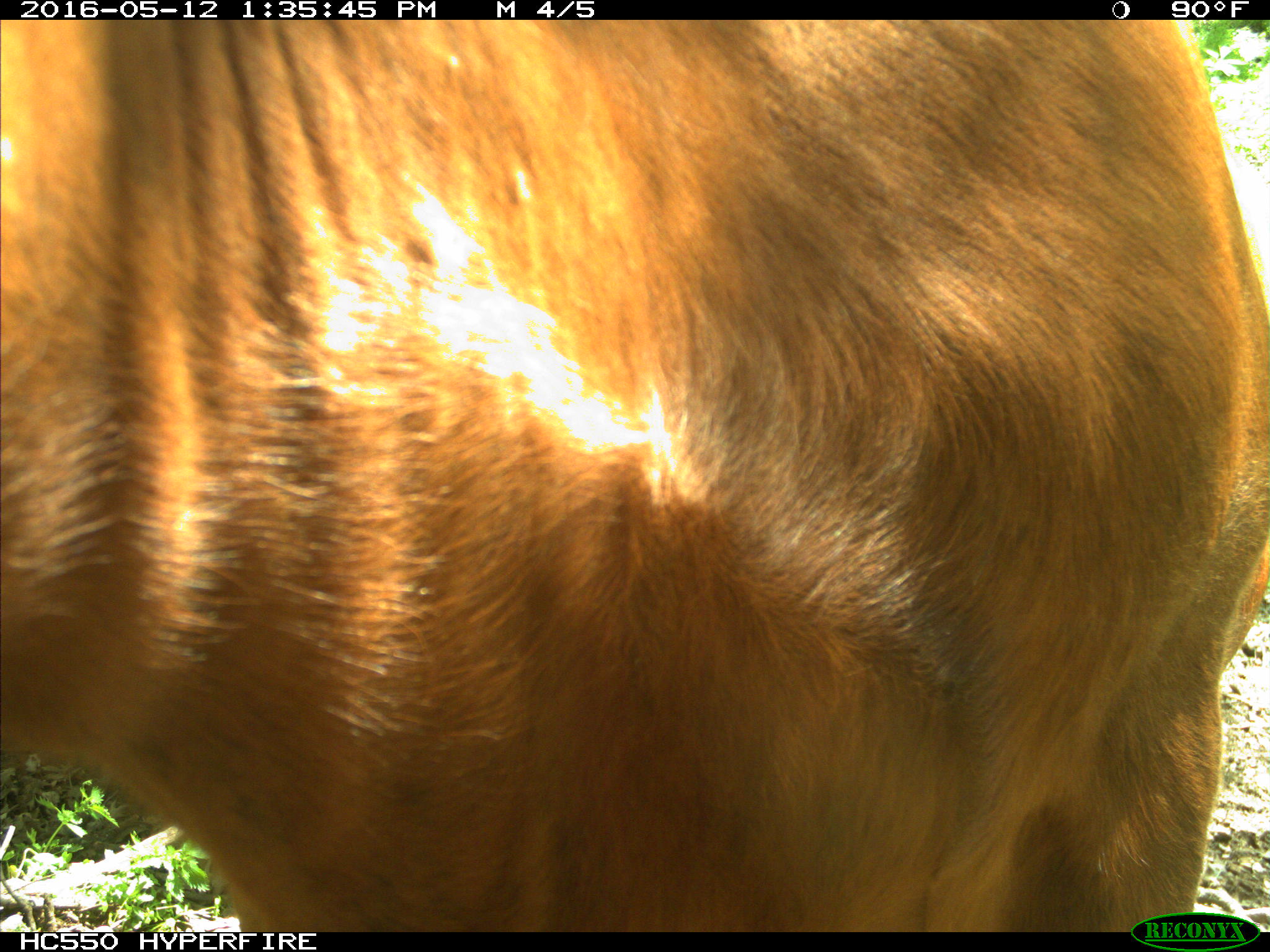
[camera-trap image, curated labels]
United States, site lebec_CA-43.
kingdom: Animalia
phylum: Chordata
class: Mammalia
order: Artiodactyla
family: Bovidae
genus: Bos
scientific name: Bos taurus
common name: domestic cow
Bos taurus (domestic cow).